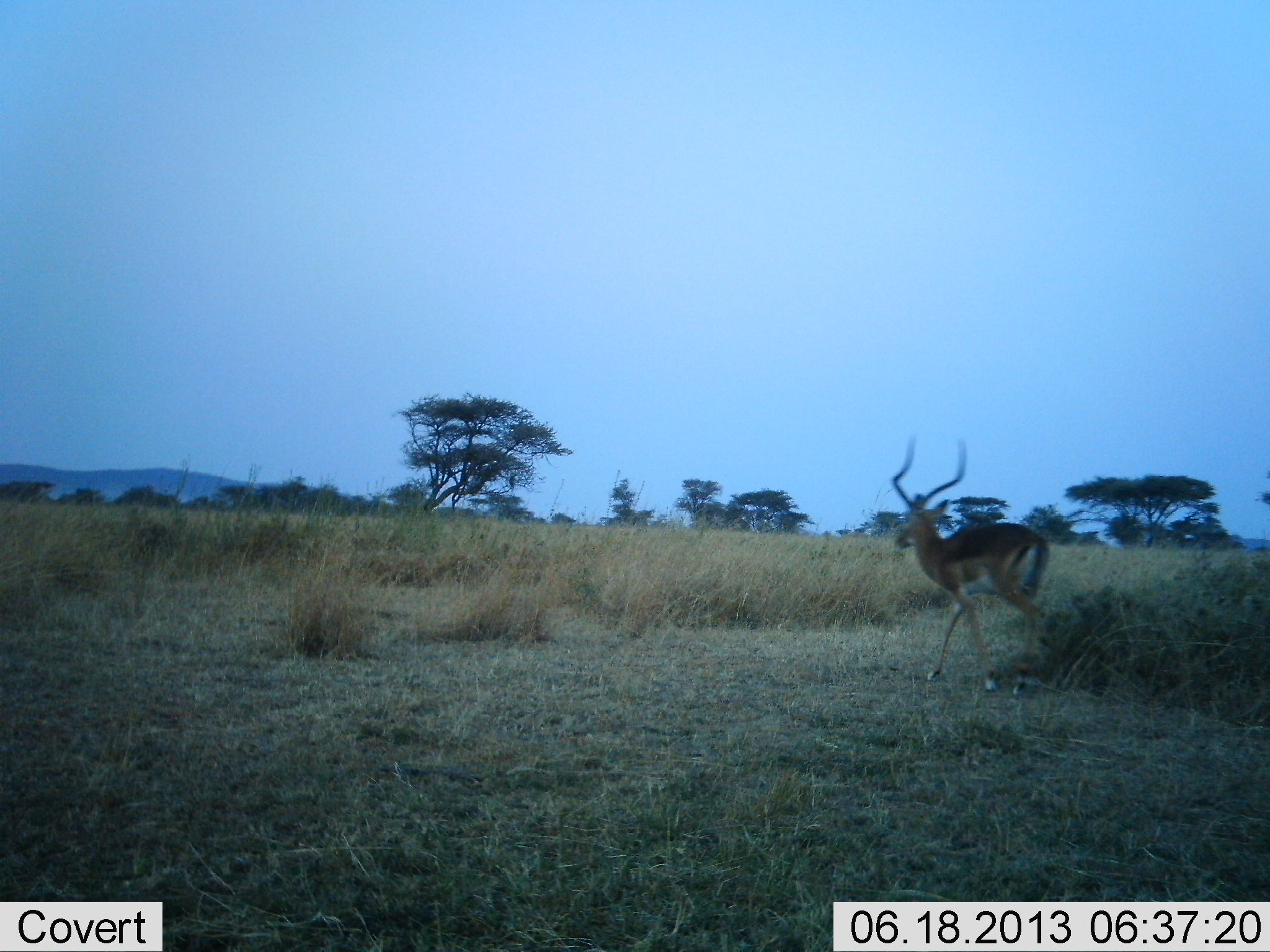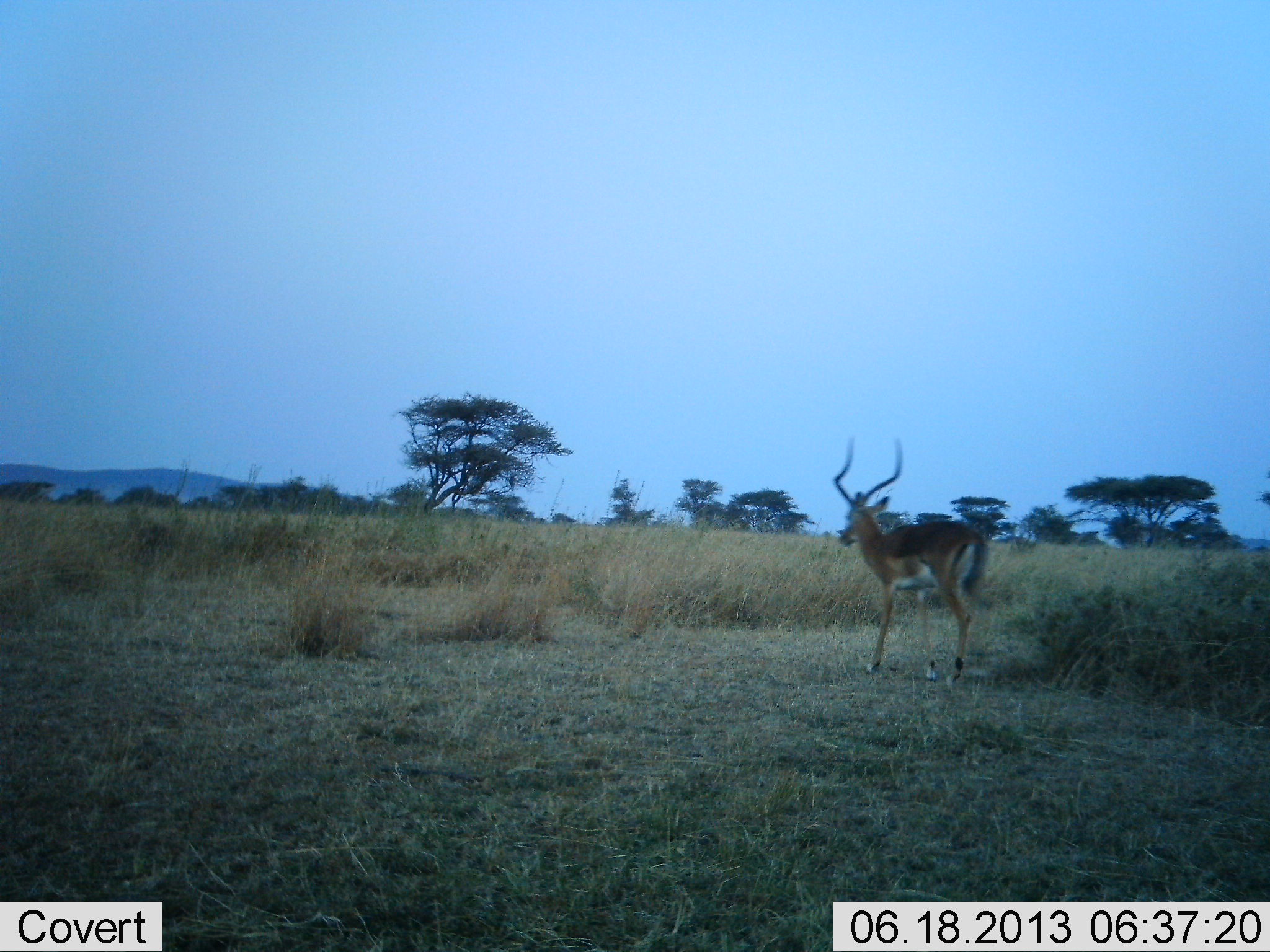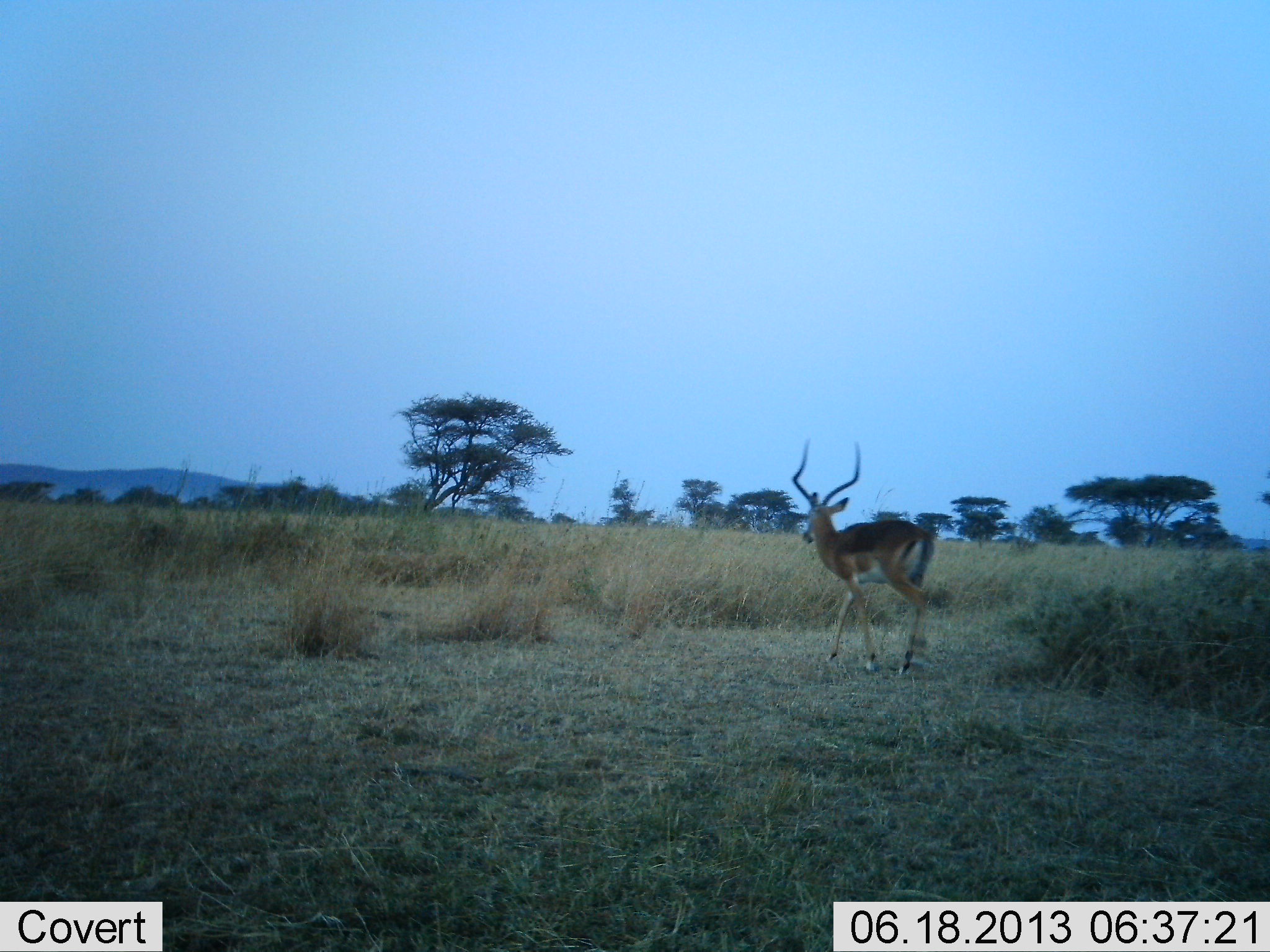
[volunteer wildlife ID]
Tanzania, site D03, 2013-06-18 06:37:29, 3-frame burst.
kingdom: Animalia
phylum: Chordata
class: Mammalia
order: Artiodactyla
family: Bovidae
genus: Aepyceros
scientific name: Aepyceros melampus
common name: impala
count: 1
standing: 0%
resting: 0%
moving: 100%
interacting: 0%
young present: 0%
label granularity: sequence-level